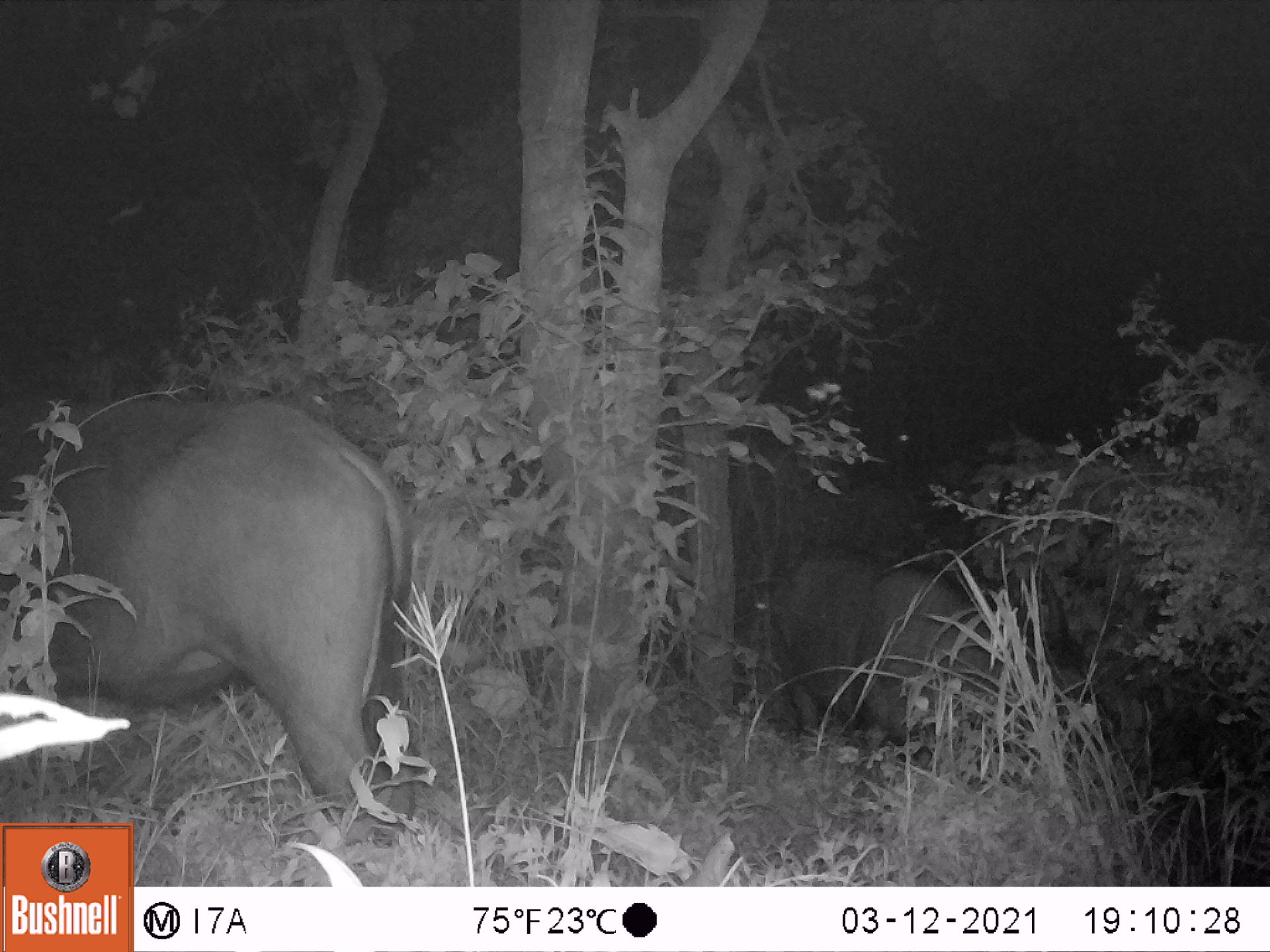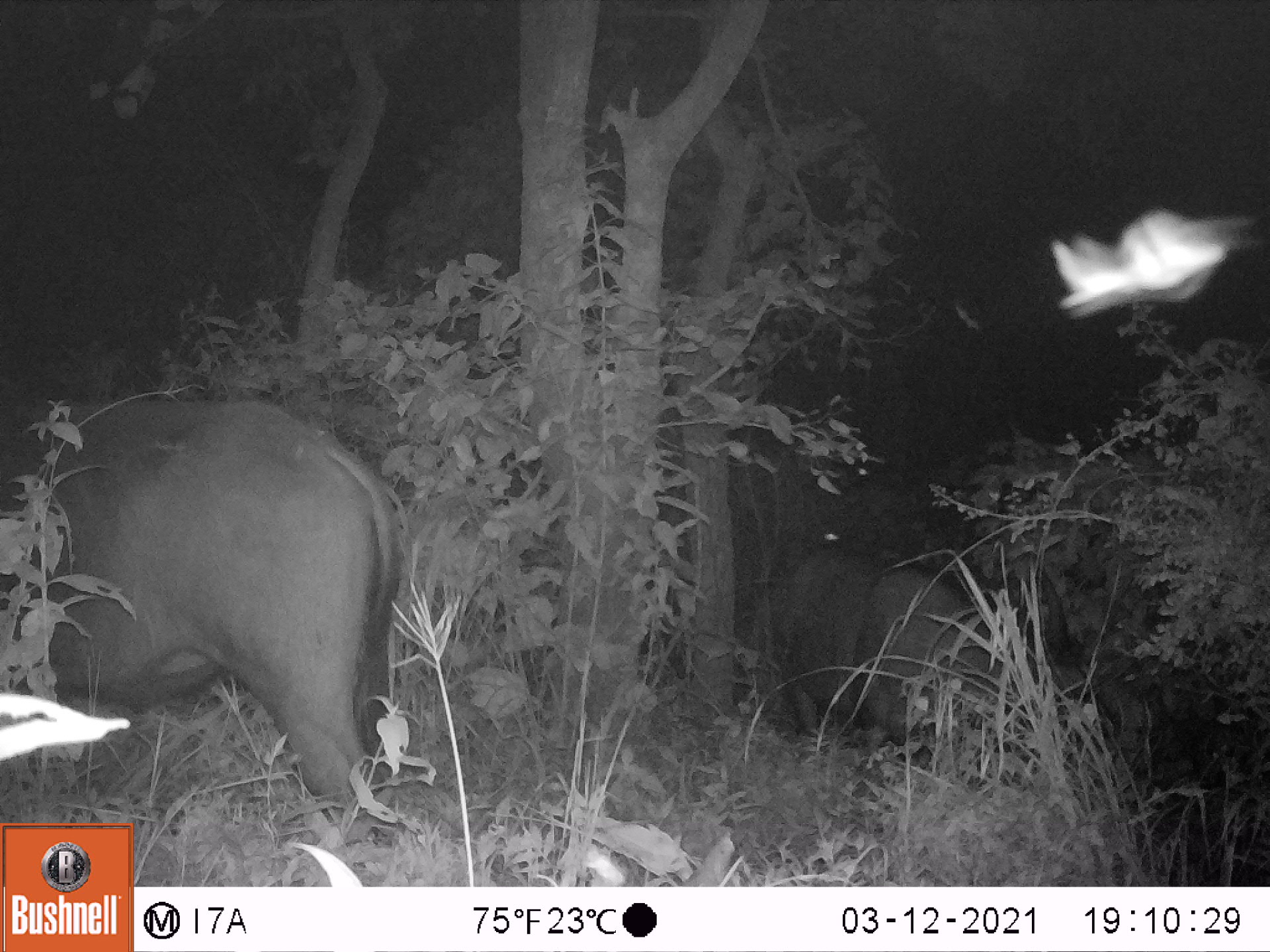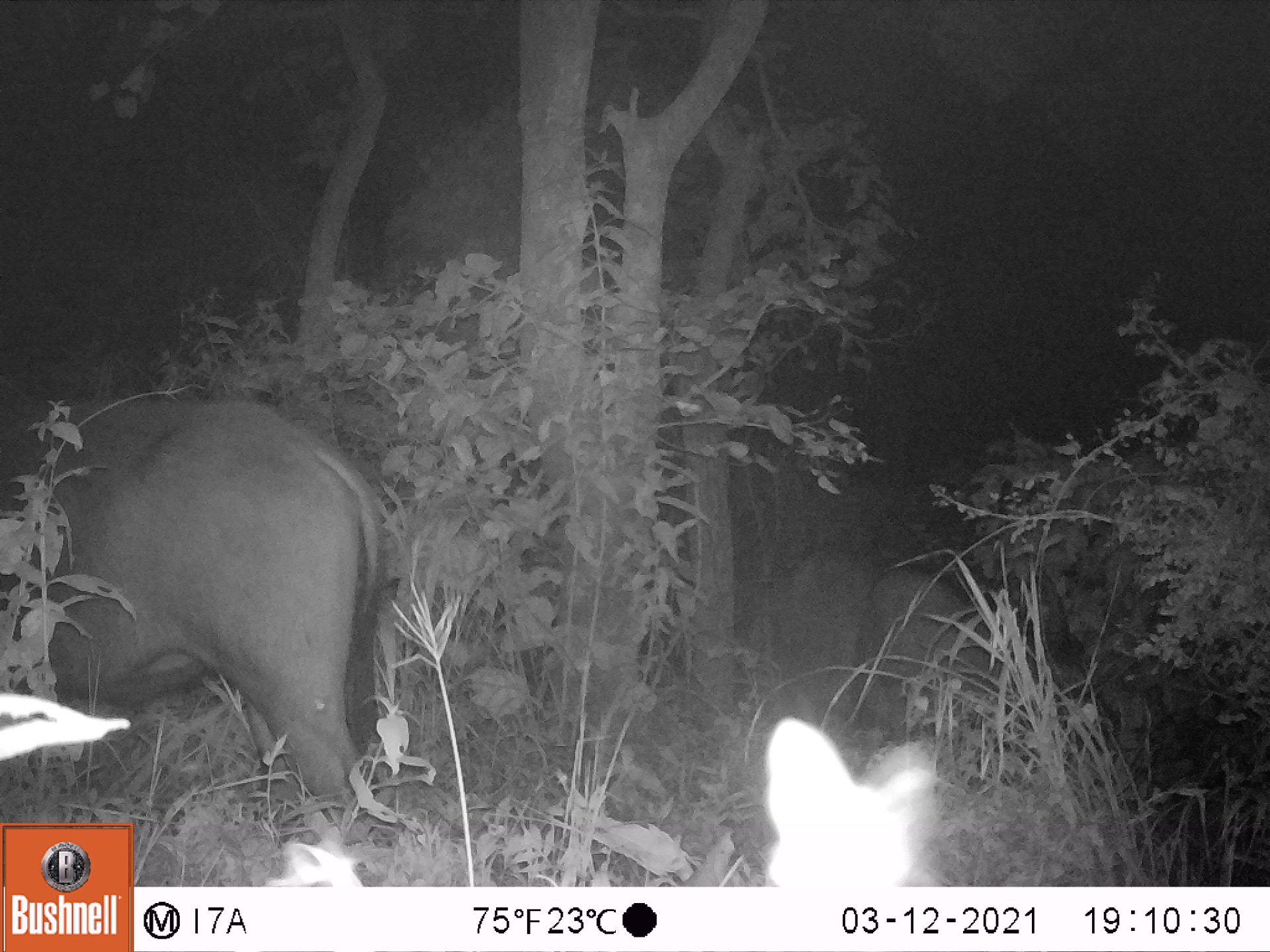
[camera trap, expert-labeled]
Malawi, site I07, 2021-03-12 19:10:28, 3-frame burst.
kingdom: Animalia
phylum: Chordata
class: Mammalia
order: Artiodactyla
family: Bovidae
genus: Syncerus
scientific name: Syncerus caffer caffer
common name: cape buffalo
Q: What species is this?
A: Cape buffalo (Syncerus caffer caffer).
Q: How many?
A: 2.